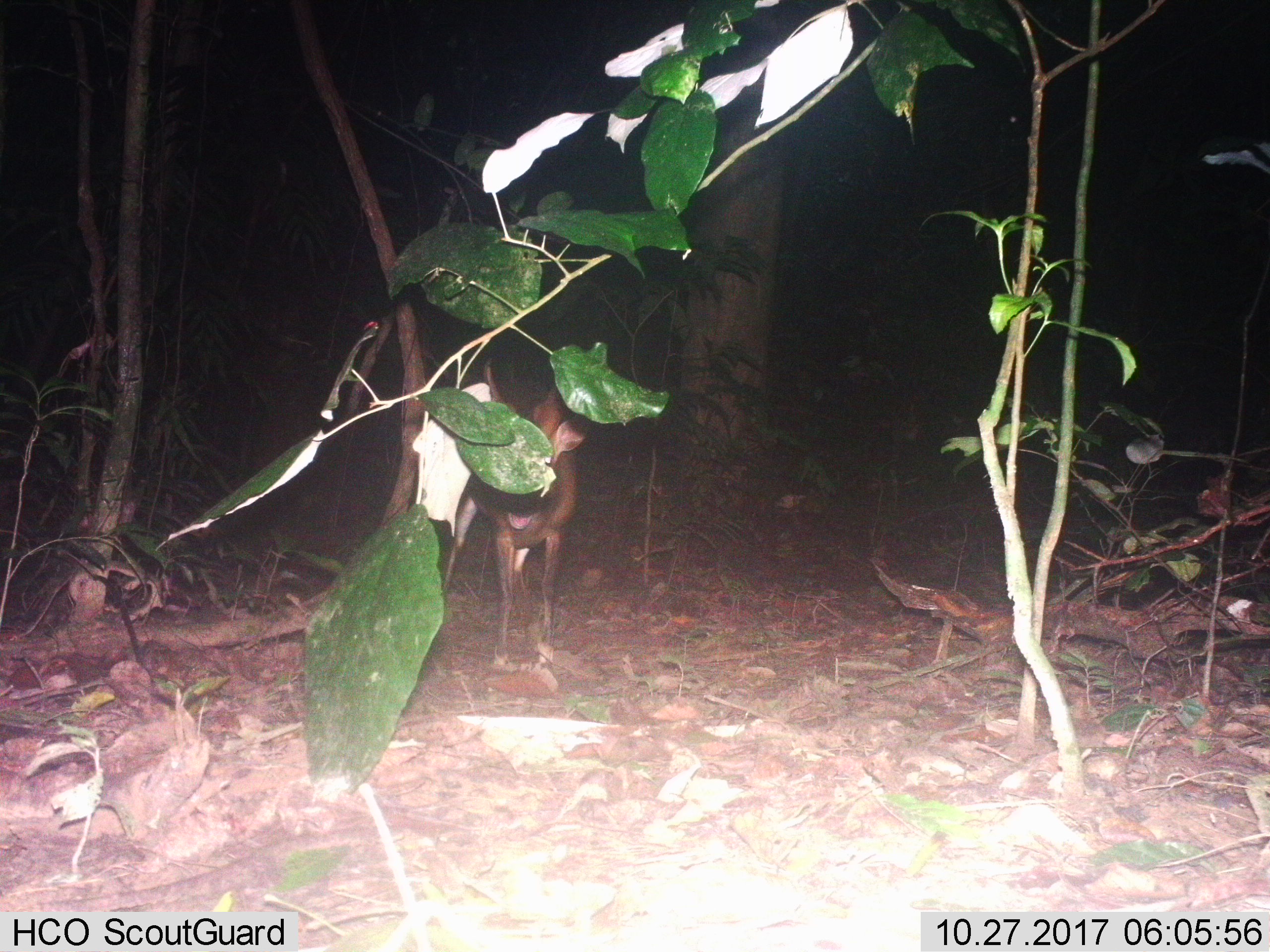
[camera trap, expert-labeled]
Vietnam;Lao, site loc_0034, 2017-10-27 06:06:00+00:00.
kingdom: Animalia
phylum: Chordata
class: Mammalia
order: Artiodactyla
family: Cervidae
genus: Muntiacus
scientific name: Muntiacus vuquangensis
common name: large-antlered muntjac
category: large antlered muntjac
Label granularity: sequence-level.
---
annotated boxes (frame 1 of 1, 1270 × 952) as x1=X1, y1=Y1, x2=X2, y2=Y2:
large antlered muntjac: x1=442, y1=355, x2=585, y2=666